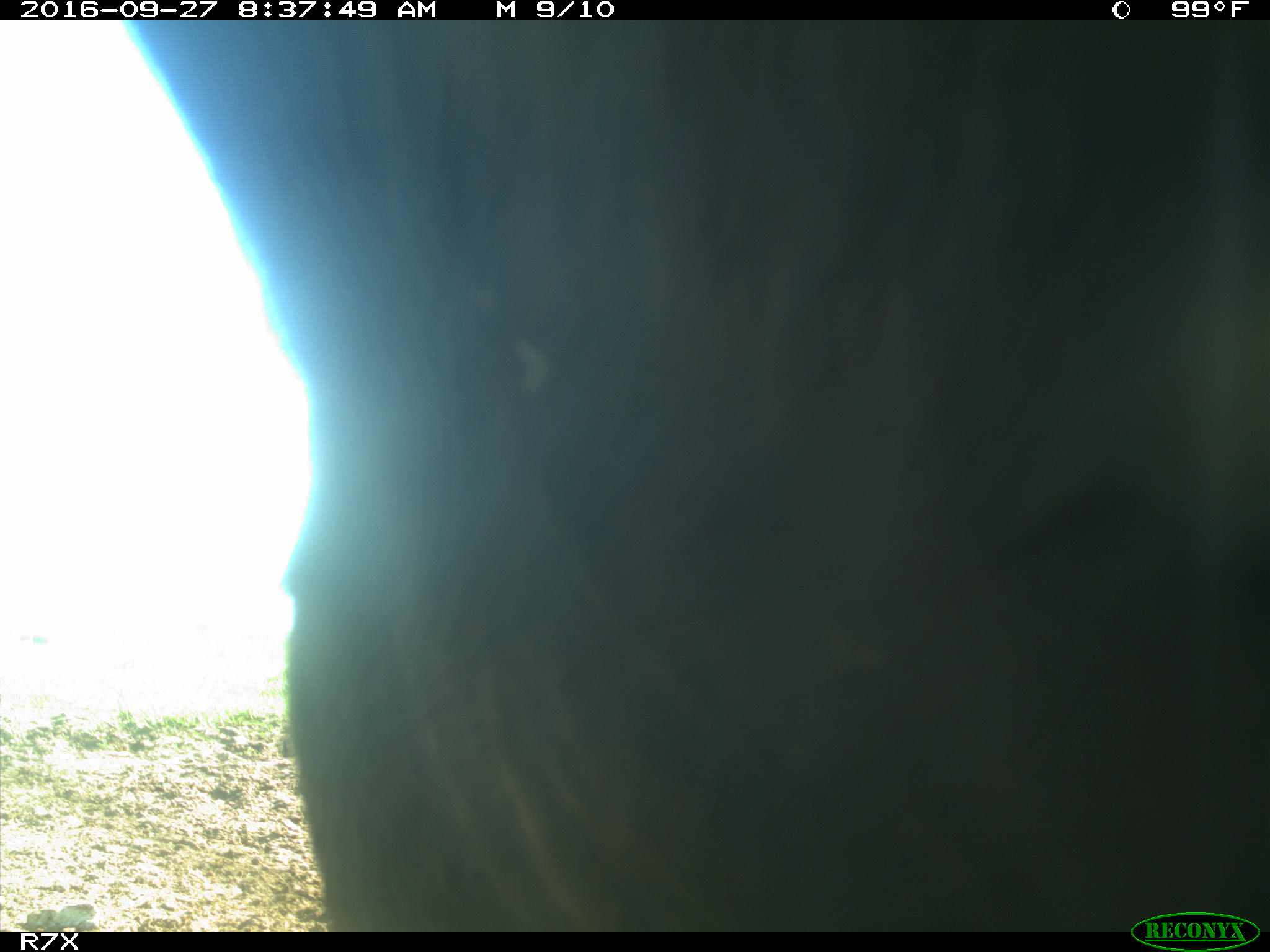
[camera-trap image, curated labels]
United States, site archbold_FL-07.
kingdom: Animalia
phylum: Chordata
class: Mammalia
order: Artiodactyla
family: Bovidae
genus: Bos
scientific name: Bos taurus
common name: domestic cow